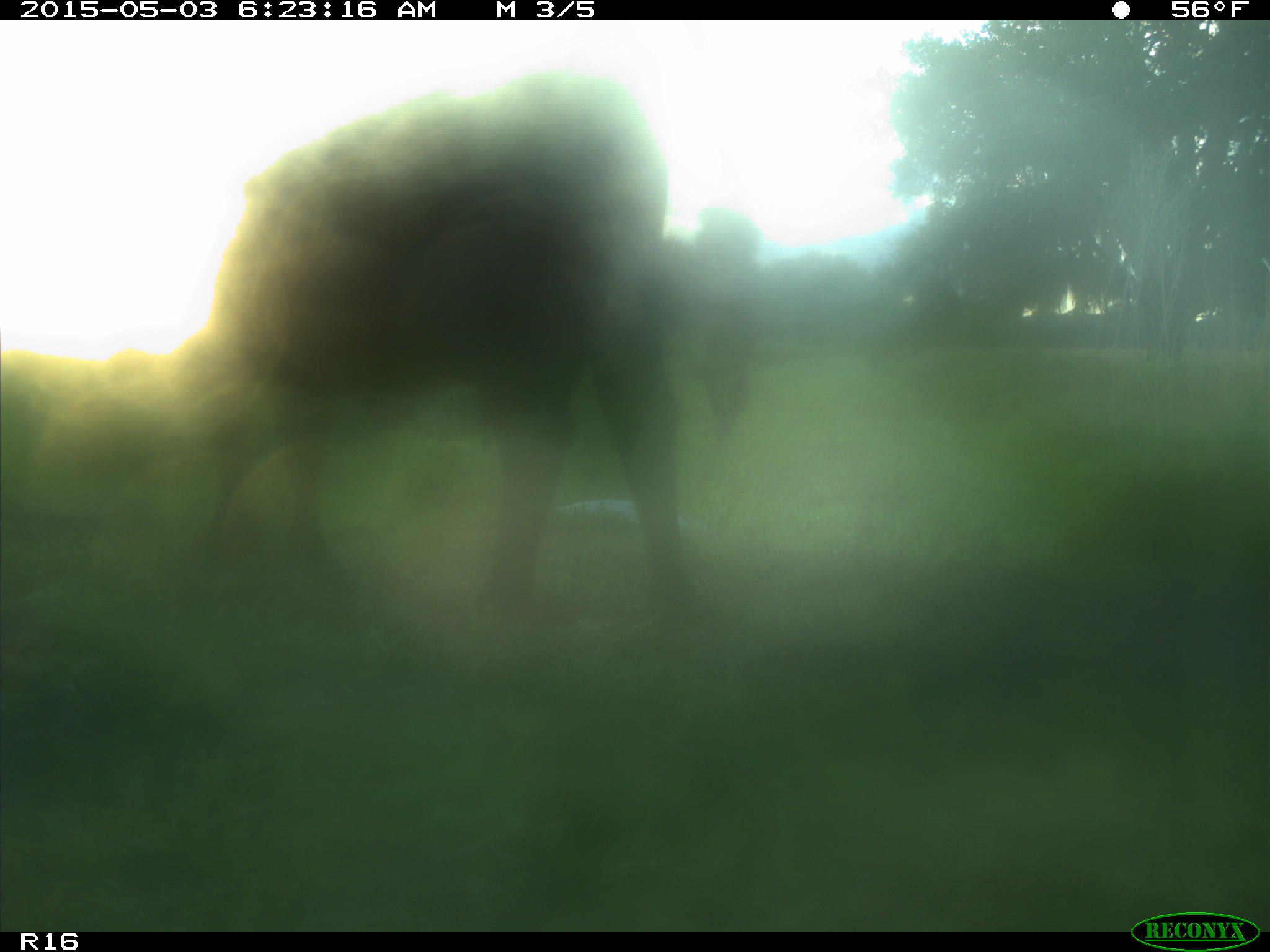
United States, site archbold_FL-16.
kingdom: Animalia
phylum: Chordata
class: Mammalia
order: Artiodactyla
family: Bovidae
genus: Bos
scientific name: Bos taurus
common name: domestic cow